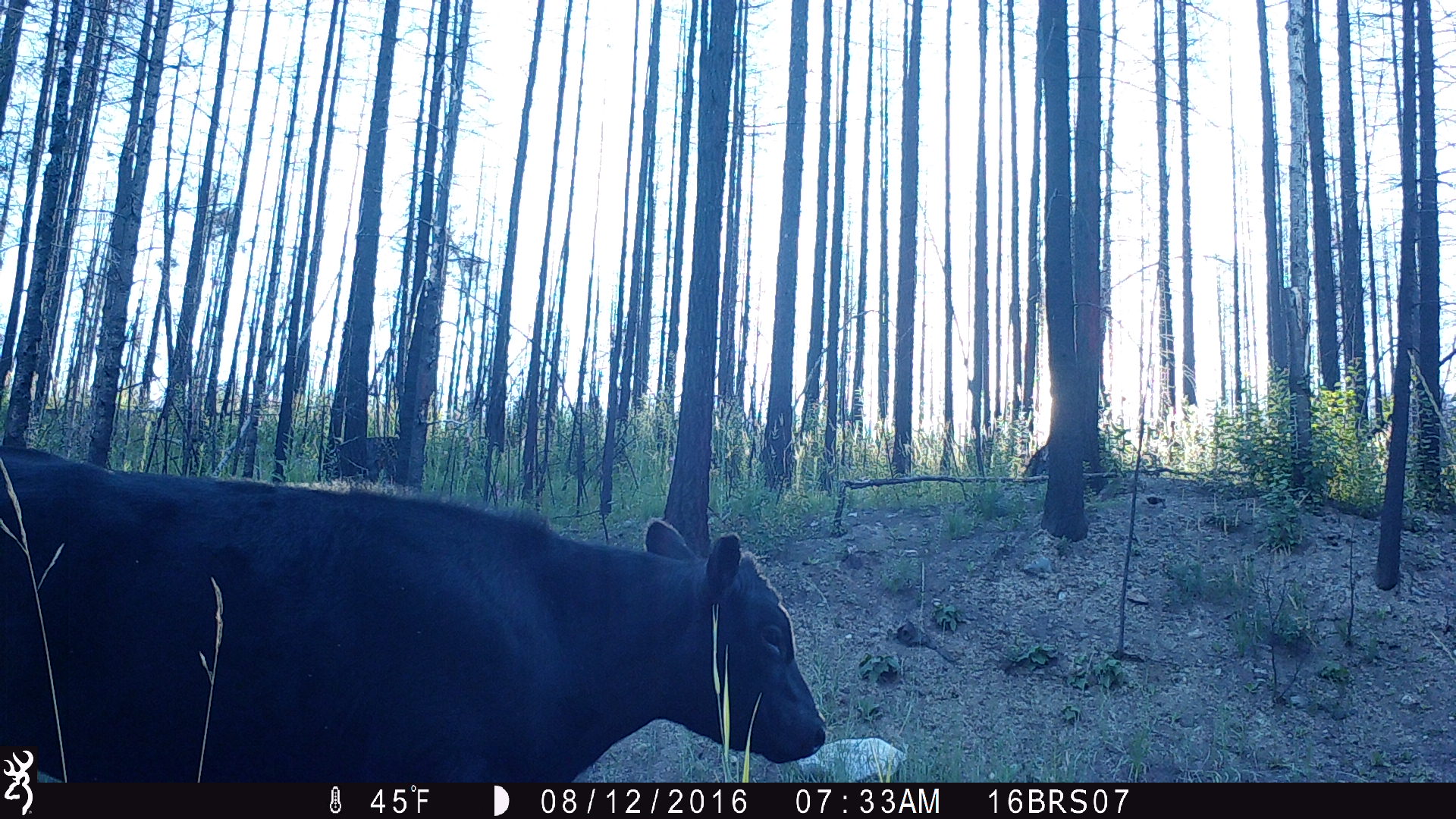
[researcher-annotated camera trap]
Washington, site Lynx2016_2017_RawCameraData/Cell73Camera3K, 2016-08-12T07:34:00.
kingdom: Animalia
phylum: Chordata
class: Mammalia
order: Artiodactyla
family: Bovidae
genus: Bos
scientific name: Bos taurus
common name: domestic cattle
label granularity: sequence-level